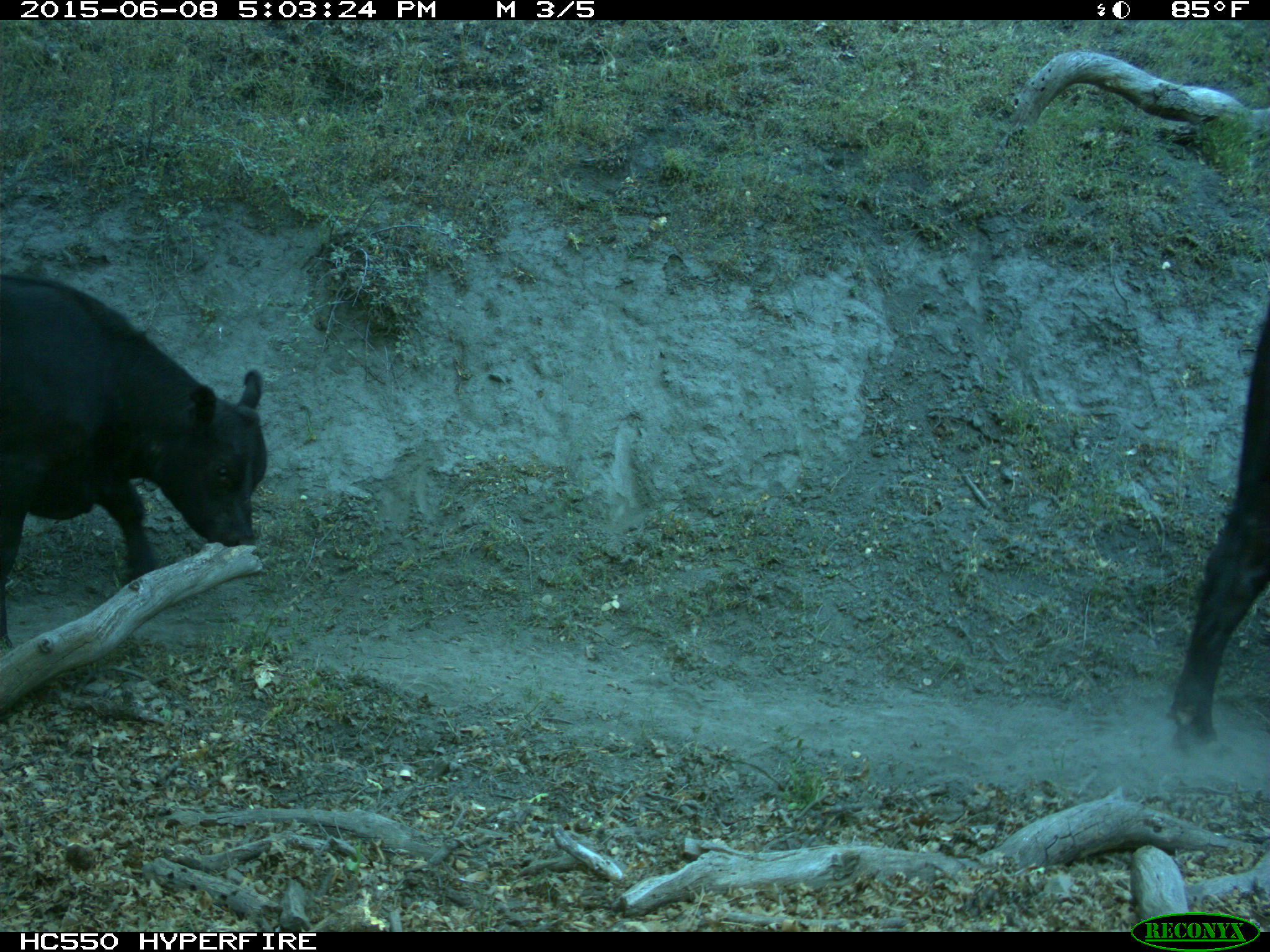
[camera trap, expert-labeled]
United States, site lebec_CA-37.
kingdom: Animalia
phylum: Chordata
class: Mammalia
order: Artiodactyla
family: Bovidae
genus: Bos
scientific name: Bos taurus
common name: domestic cow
Bos taurus (domestic cow).